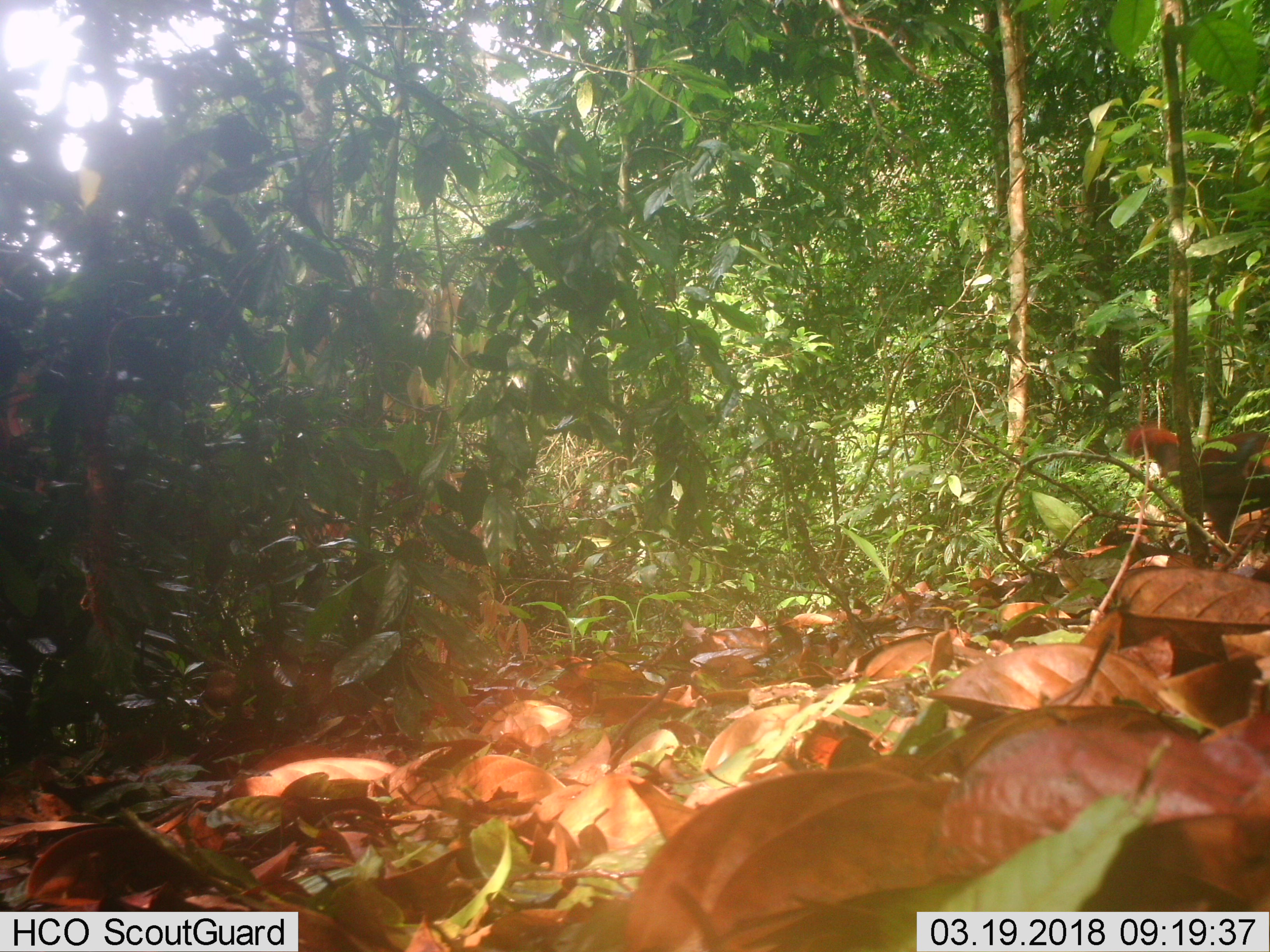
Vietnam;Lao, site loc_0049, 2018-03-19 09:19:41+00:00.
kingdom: Animalia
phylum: Chordata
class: Aves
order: Galliformes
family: Phasianidae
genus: Gallus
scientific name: Gallus gallus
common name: red junglefowl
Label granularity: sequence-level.